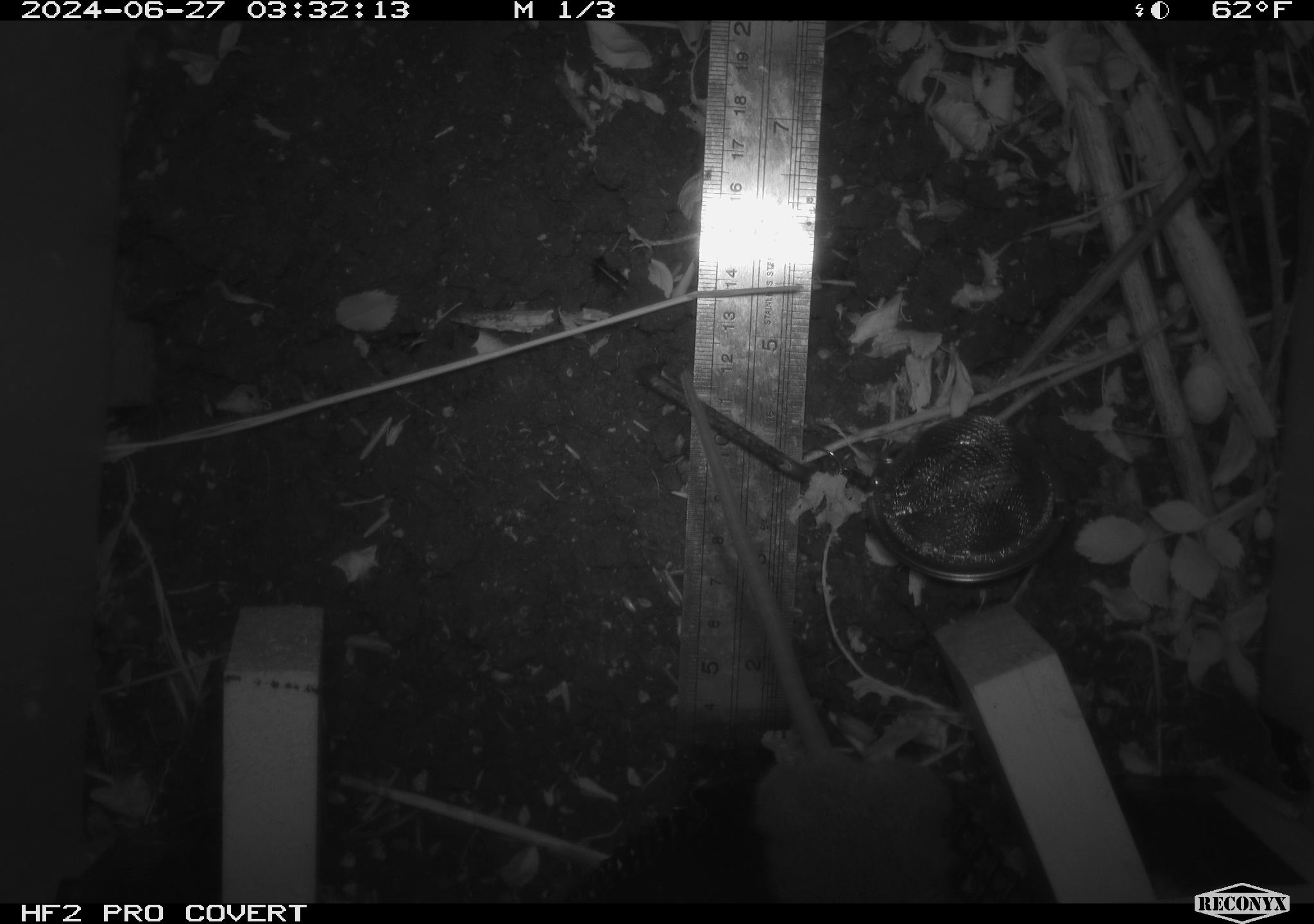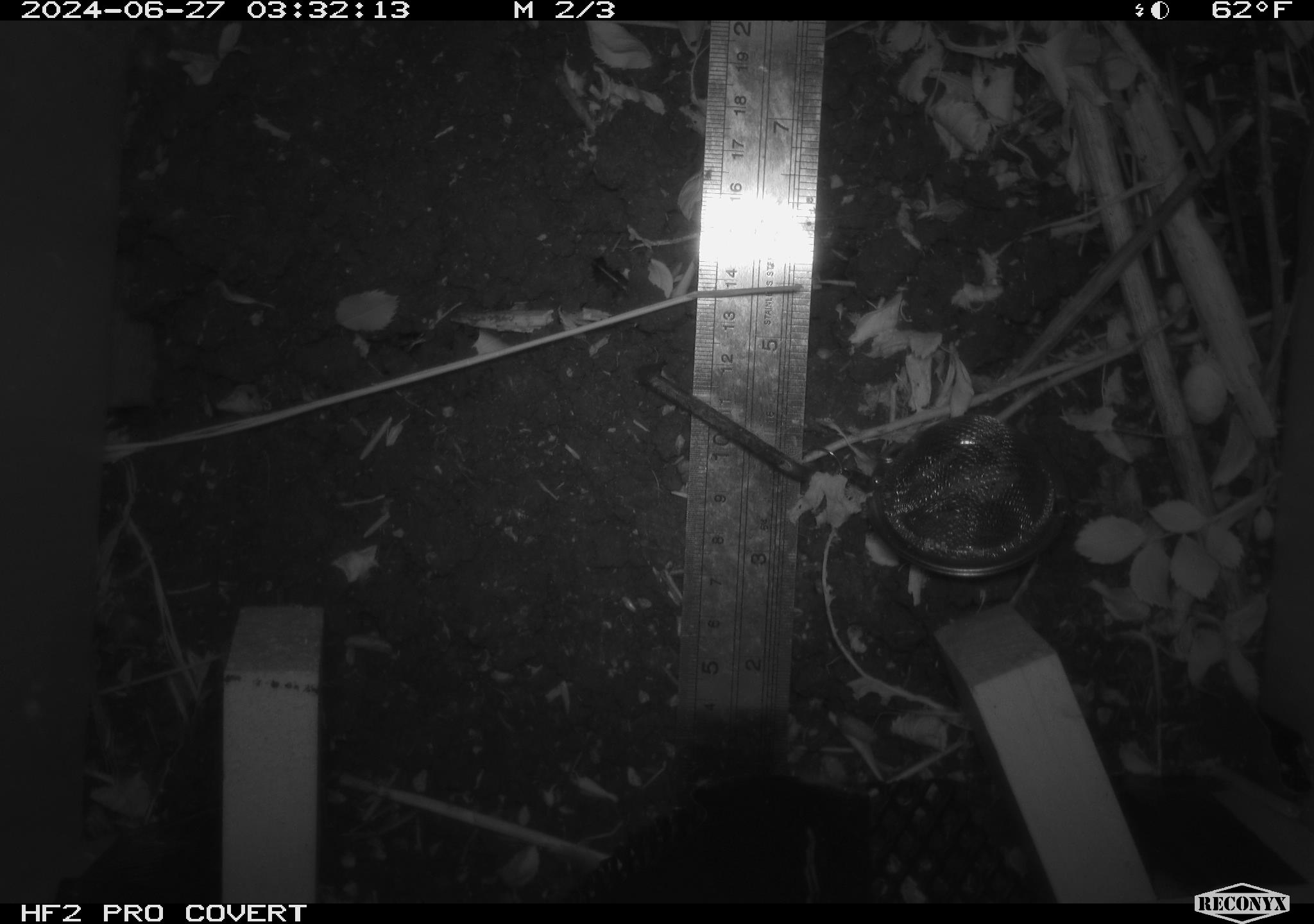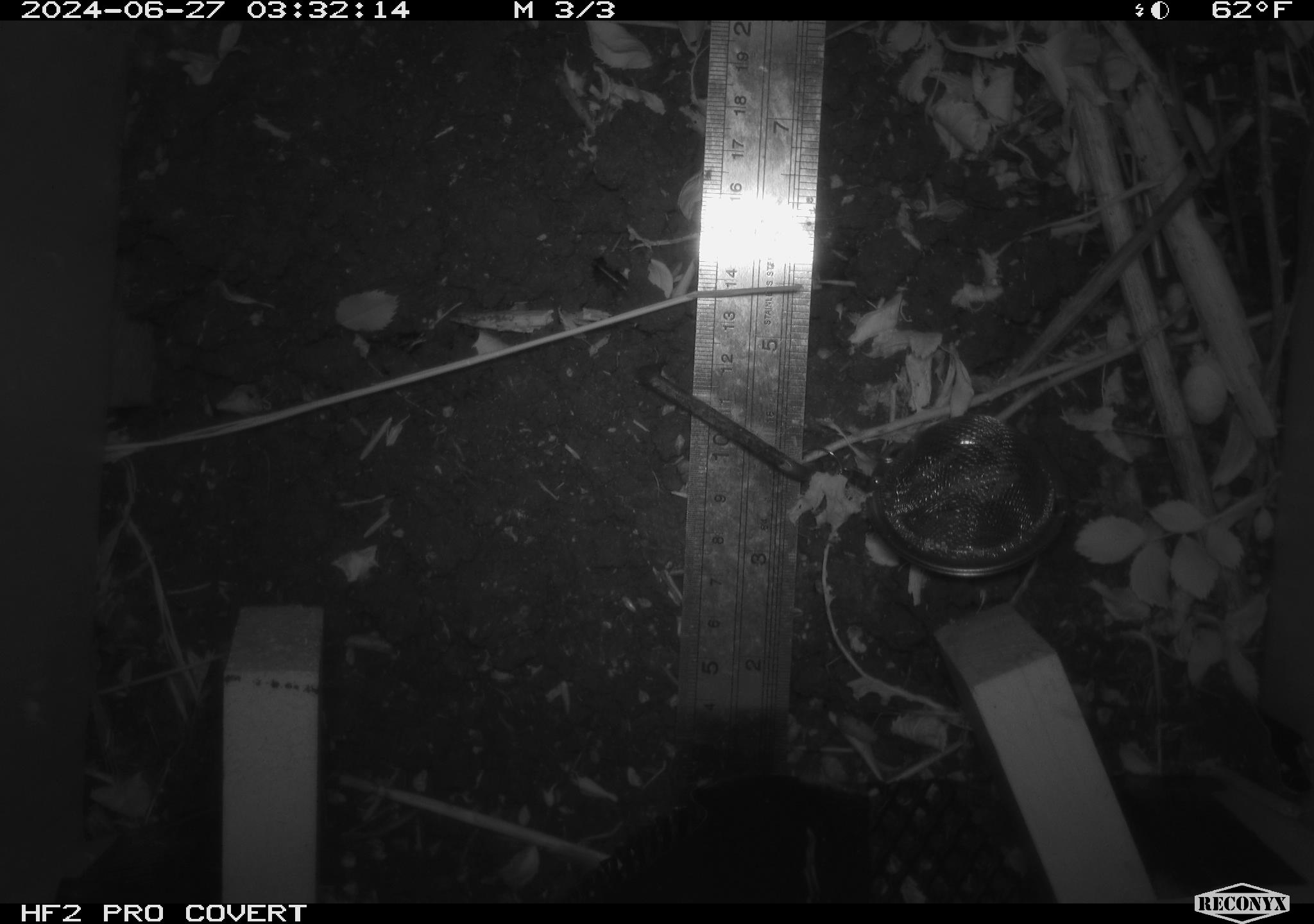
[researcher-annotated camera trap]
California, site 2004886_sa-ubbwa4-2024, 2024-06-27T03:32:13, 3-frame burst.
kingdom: Animalia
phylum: Chordata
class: Mammalia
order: Rodentia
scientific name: Rodentia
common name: woodrat or rat or mouse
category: woodrat or rat or mouse species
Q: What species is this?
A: Woodrat or rat or mouse species (woodrat or rat or mouse) (Rodentia).